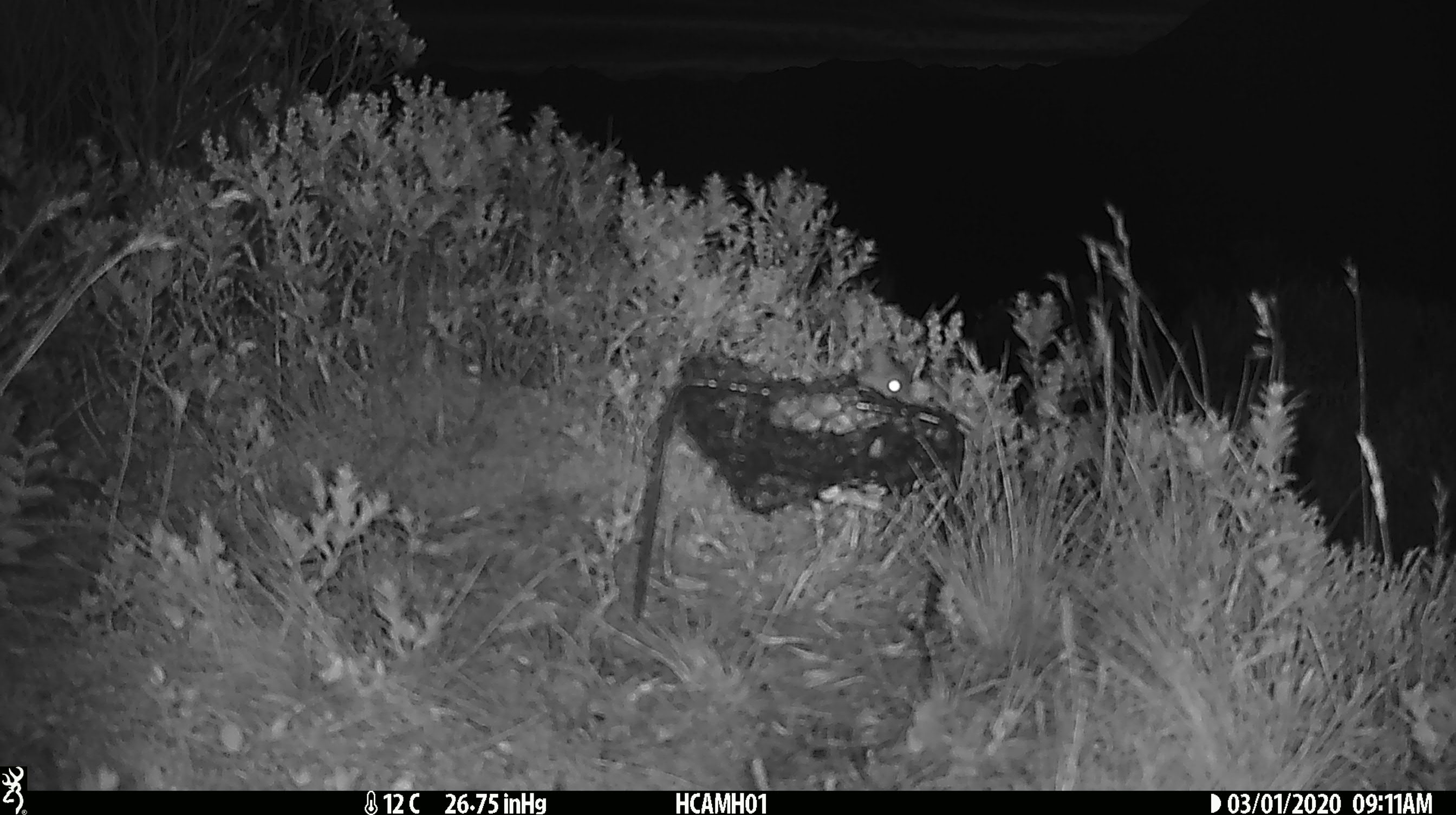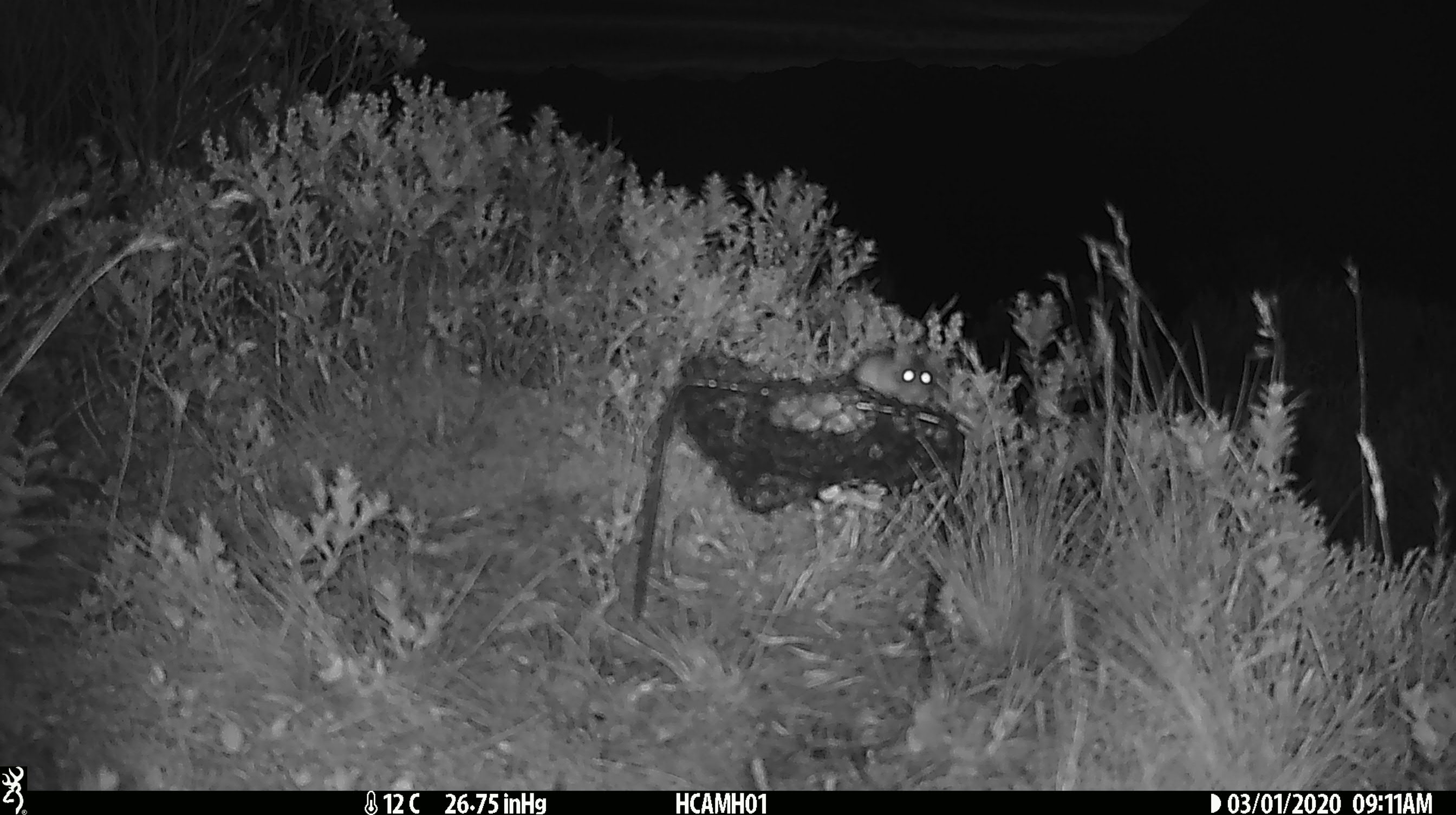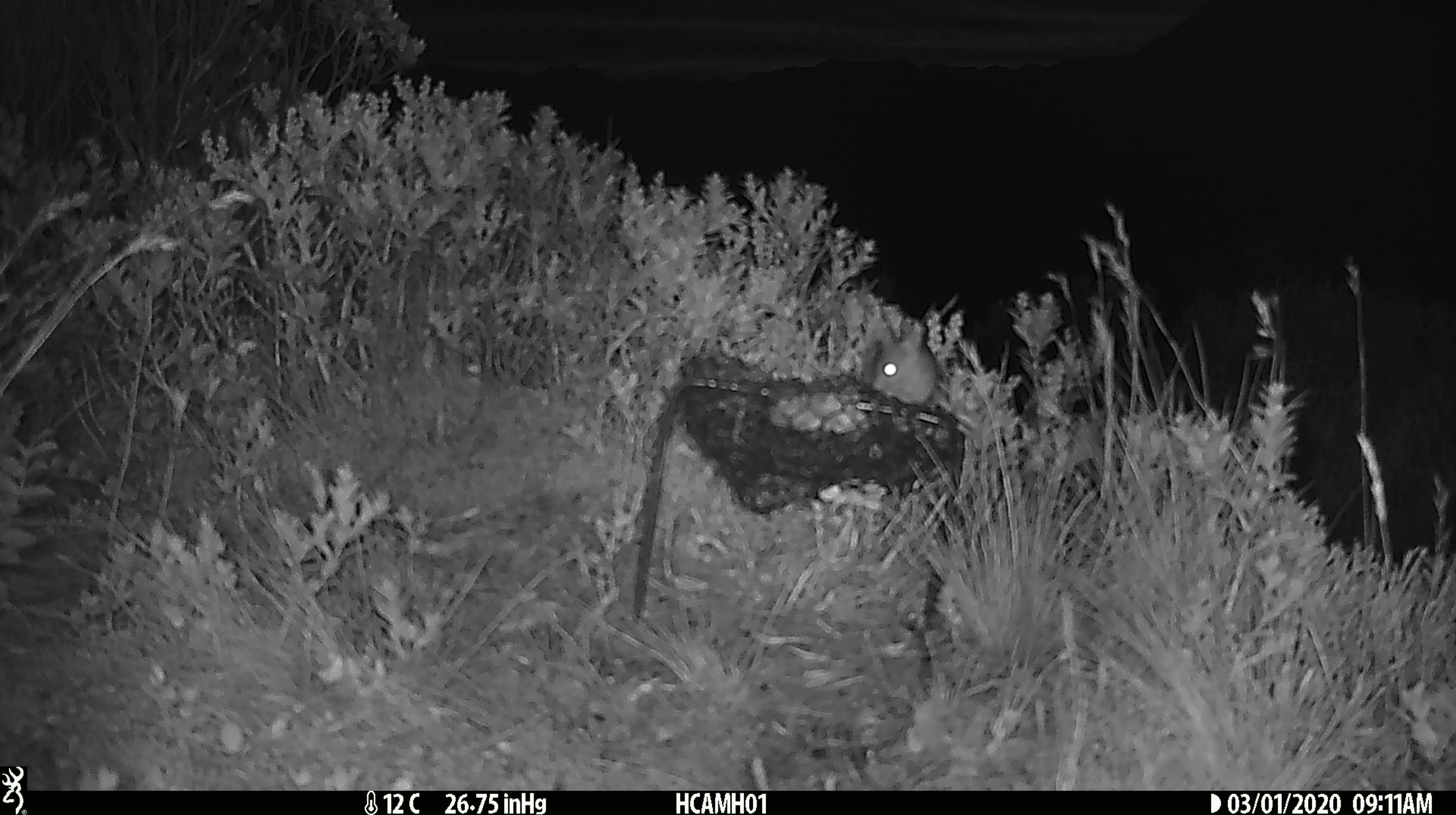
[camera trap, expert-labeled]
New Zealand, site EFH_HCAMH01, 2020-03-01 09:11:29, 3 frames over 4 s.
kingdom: Animalia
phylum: Chordata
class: Mammalia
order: Rodentia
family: Muridae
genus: Mus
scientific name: Mus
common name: mouse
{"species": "mouse (Mus)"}